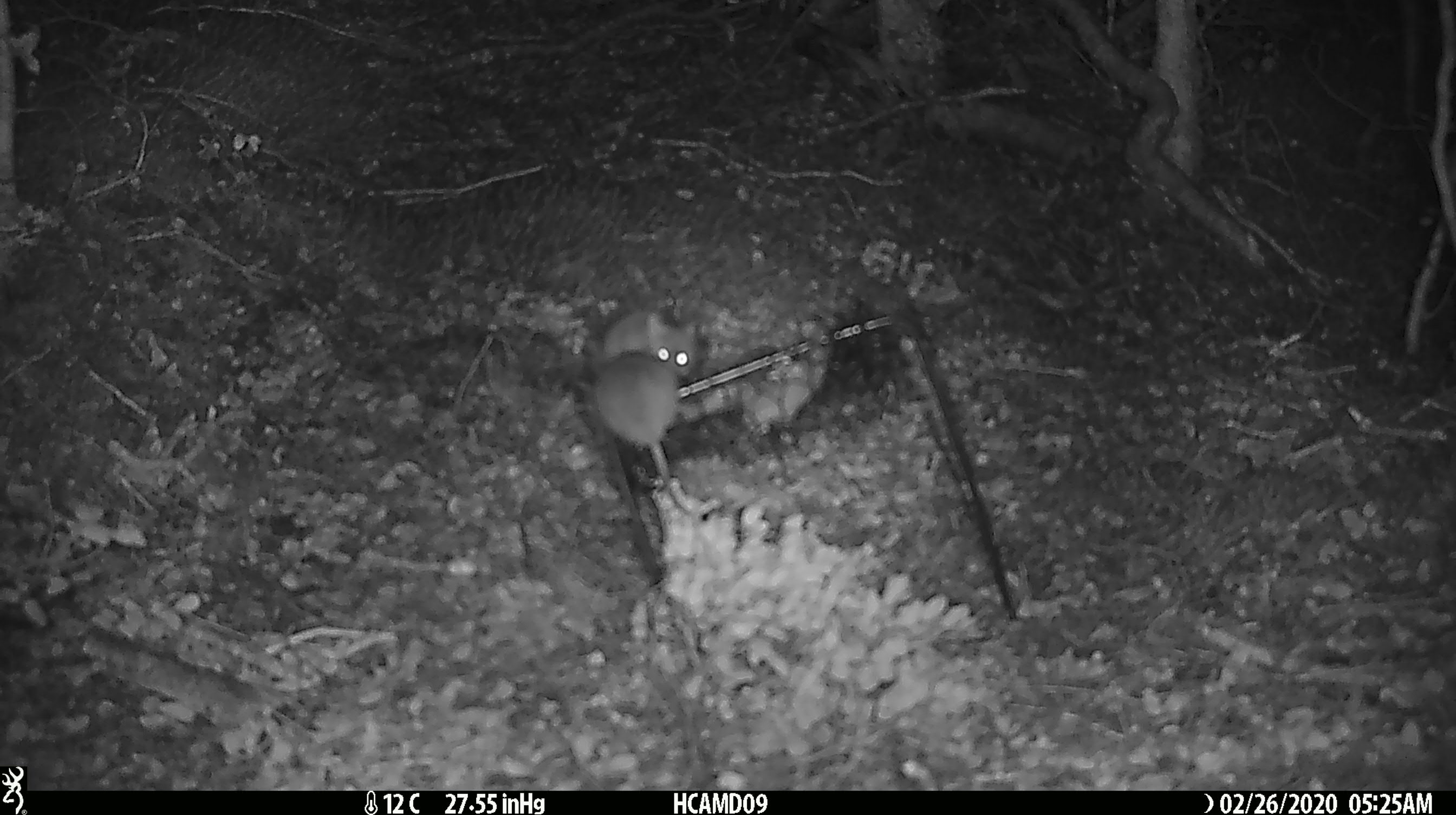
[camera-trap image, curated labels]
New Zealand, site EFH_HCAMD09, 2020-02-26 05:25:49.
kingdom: Animalia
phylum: Chordata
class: Mammalia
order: Rodentia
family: Muridae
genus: Mus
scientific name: Mus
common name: mouse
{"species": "mouse (Mus)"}